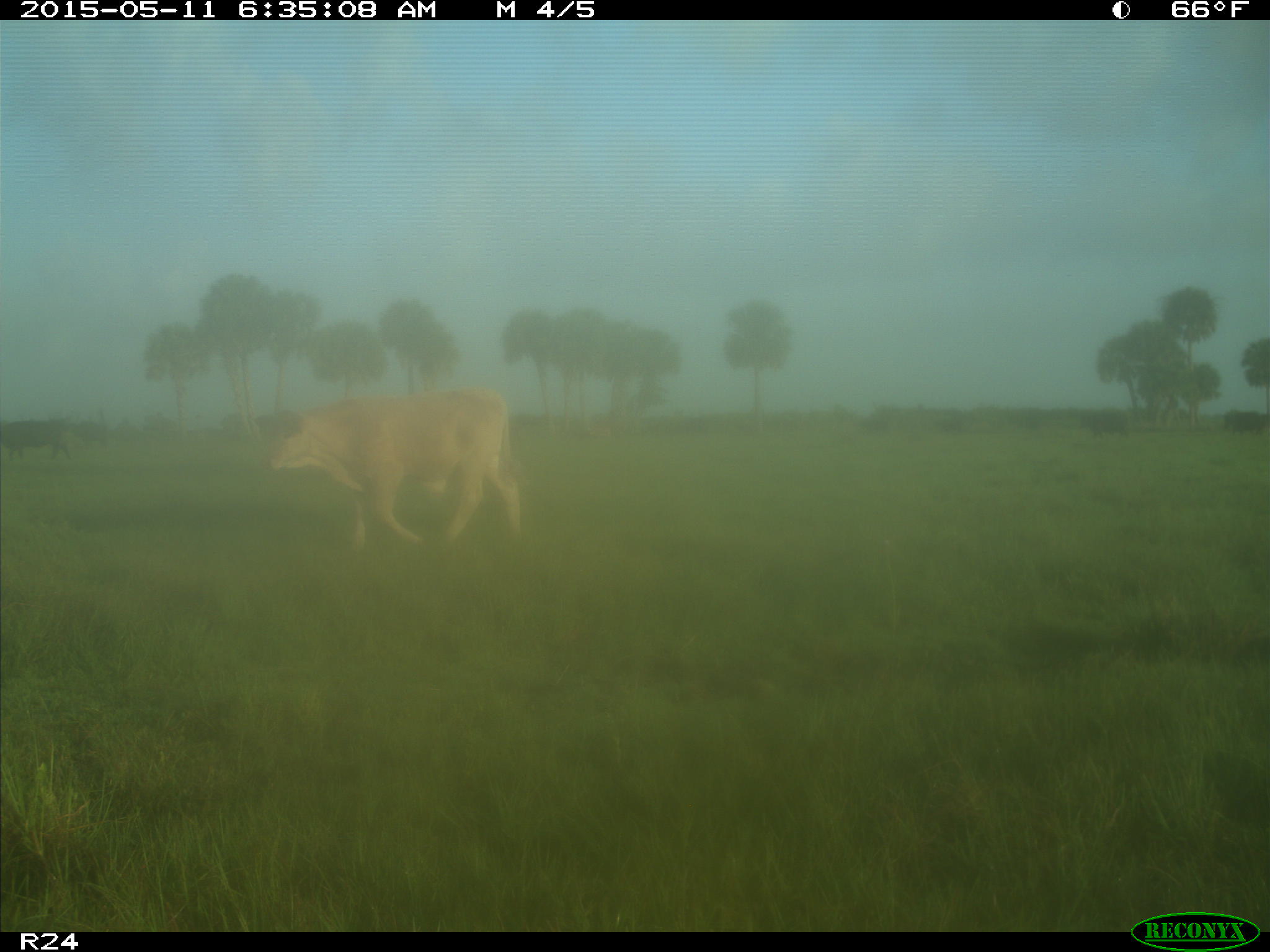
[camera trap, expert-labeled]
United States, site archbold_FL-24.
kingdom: Animalia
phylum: Chordata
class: Mammalia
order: Artiodactyla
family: Bovidae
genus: Bos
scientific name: Bos taurus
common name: domestic cow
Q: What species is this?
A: Bos taurus (domestic cow).